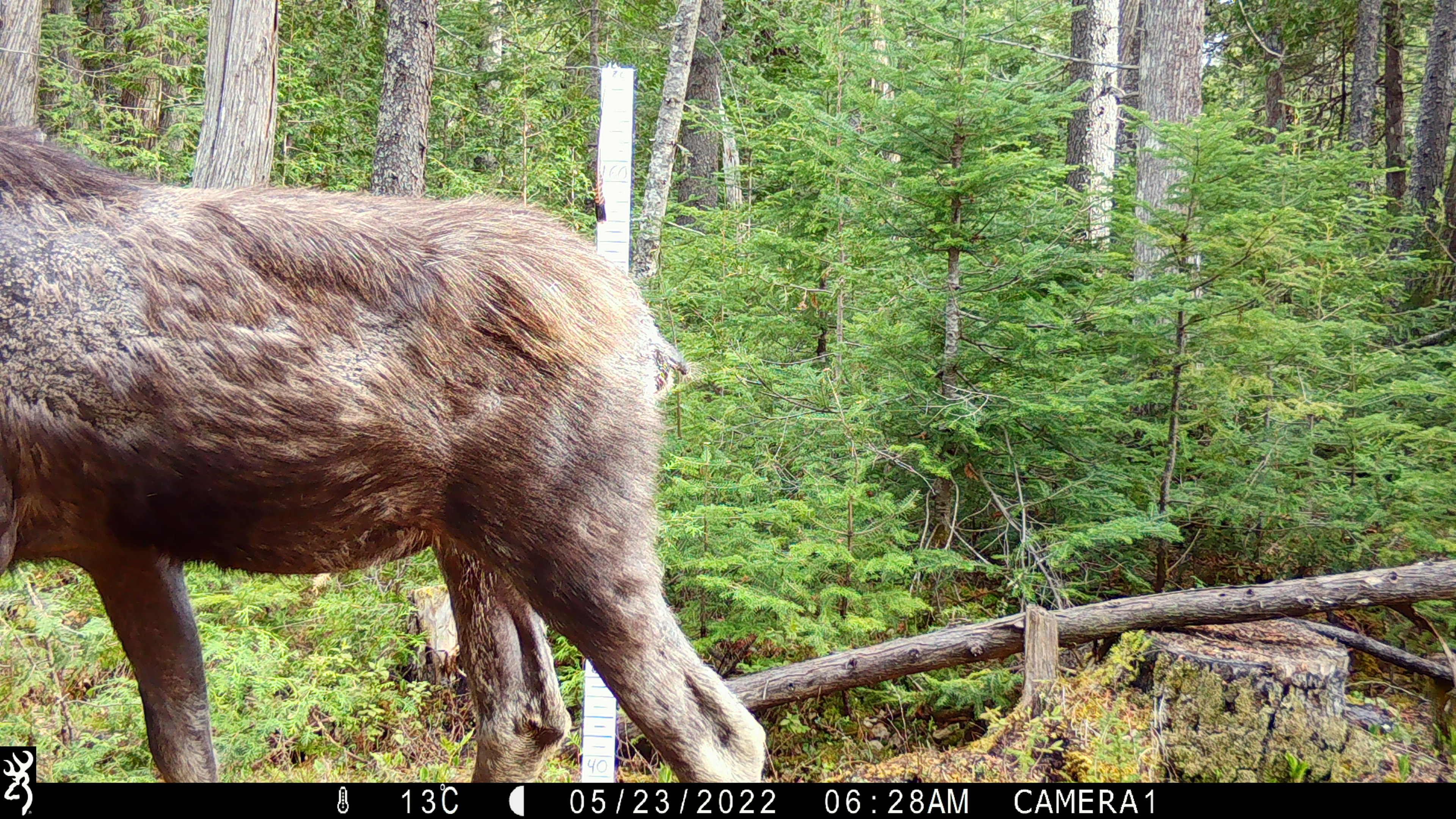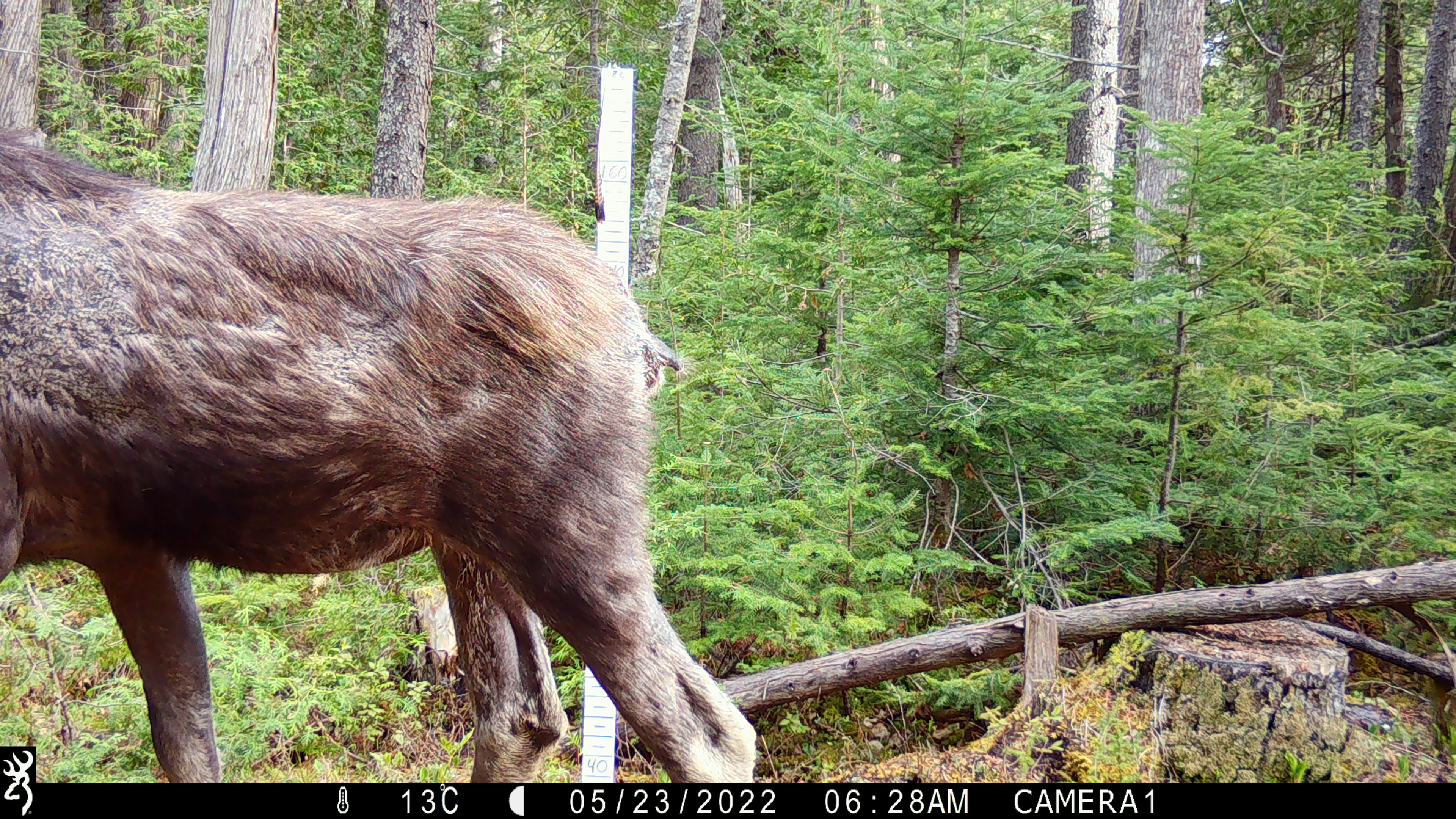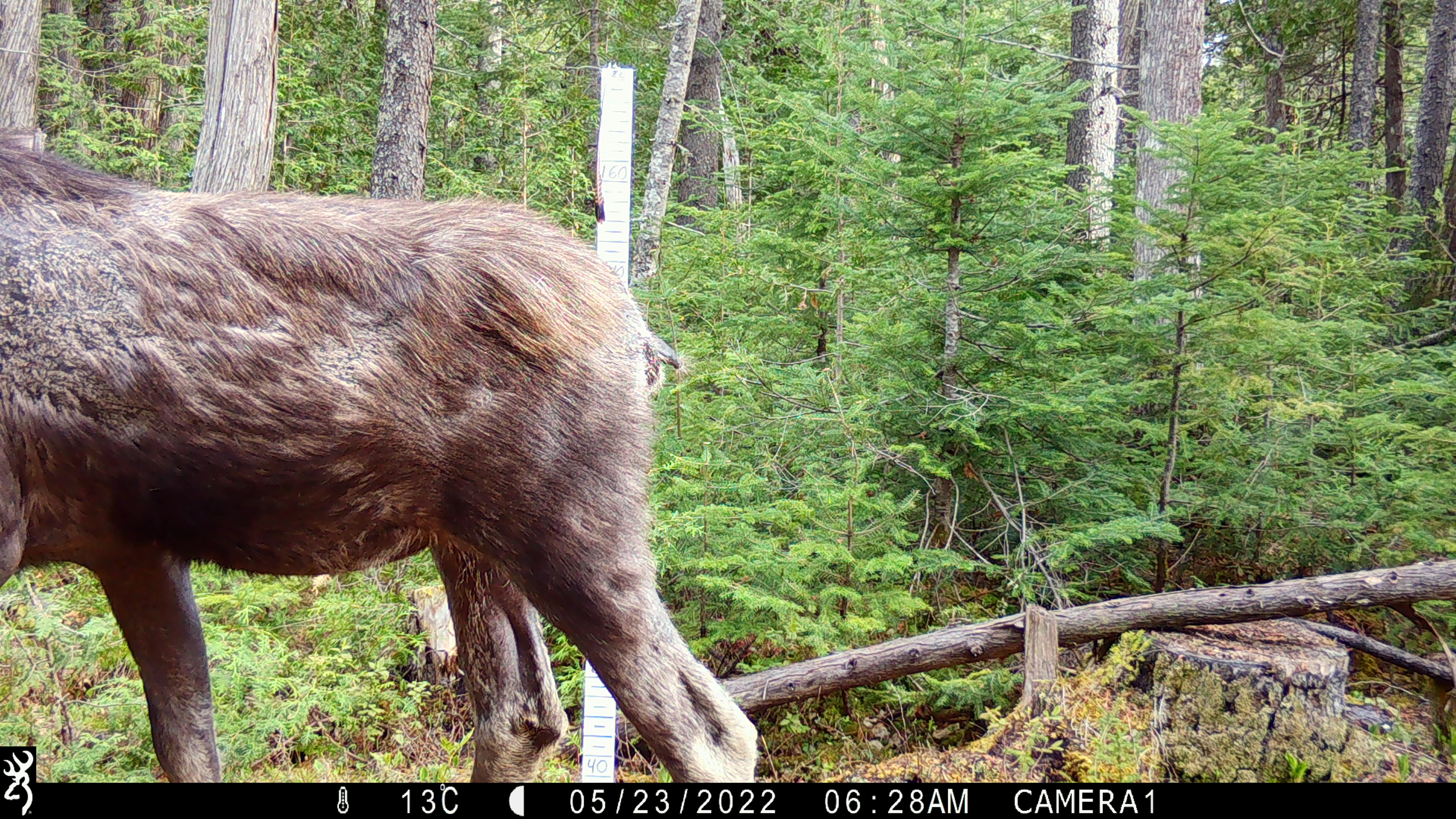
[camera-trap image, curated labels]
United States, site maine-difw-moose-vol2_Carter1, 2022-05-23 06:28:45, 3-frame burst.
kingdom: Animalia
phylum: Chordata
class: Mammalia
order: Artiodactyla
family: Cervidae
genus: Alces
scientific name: Alces alces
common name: moose